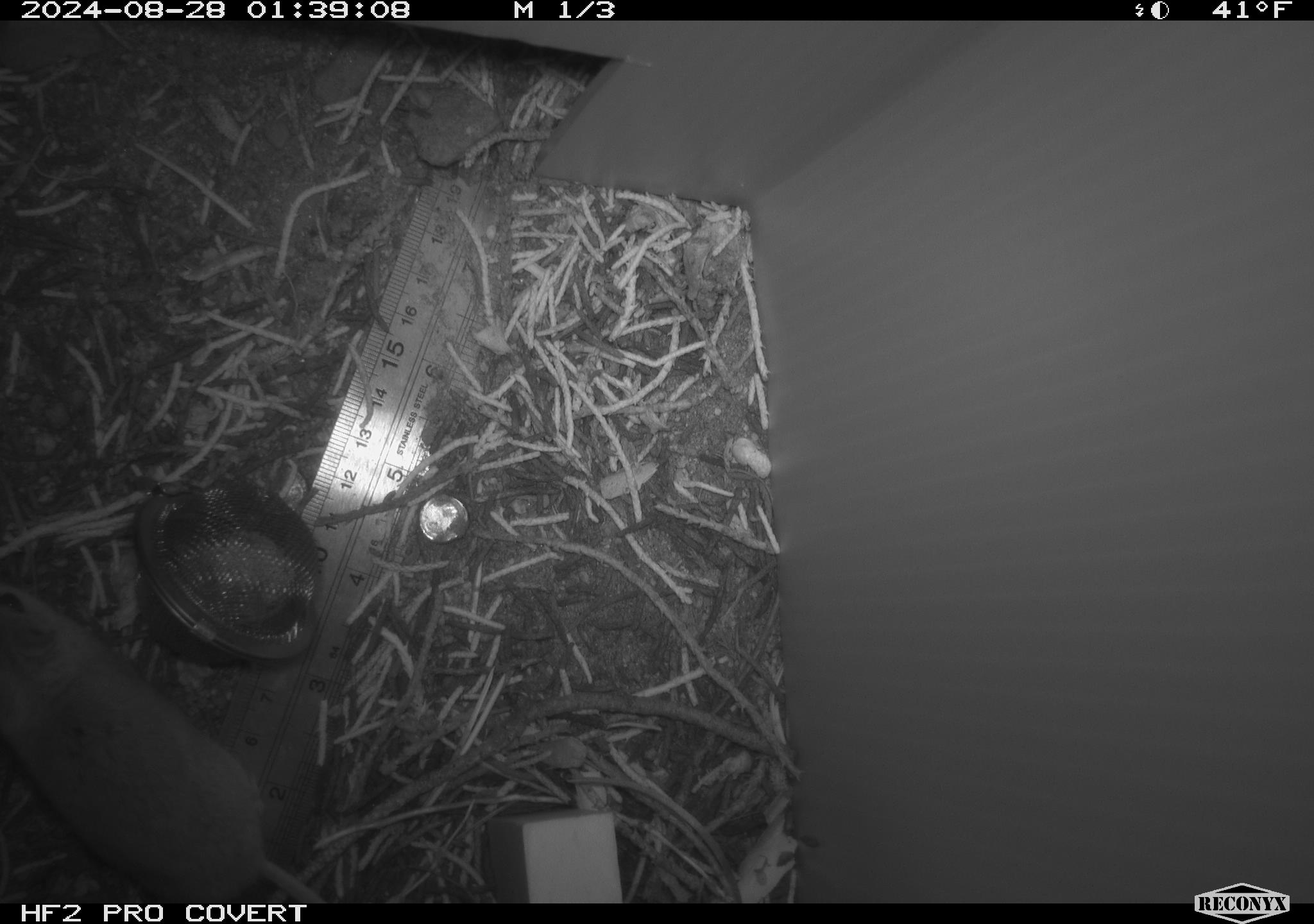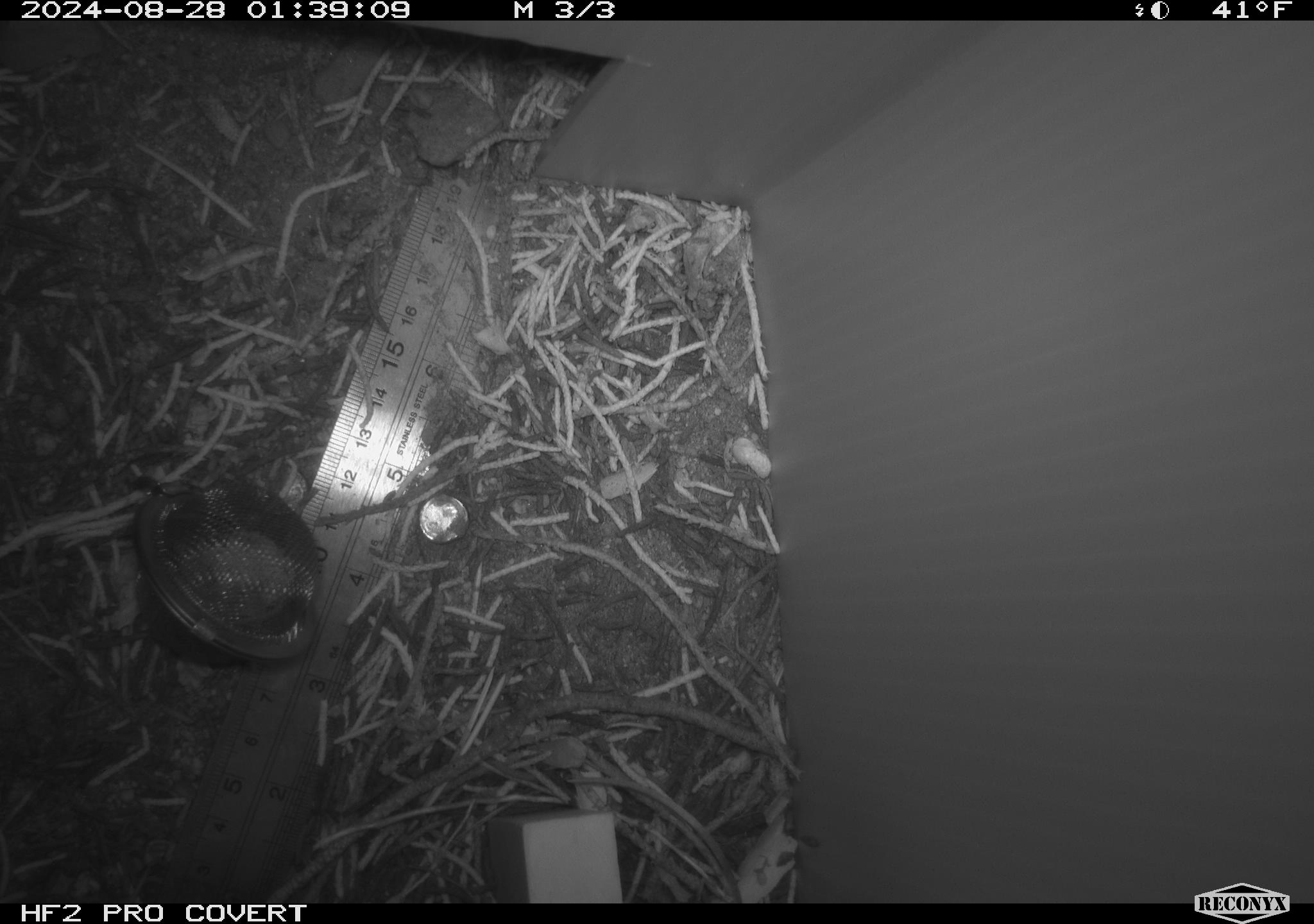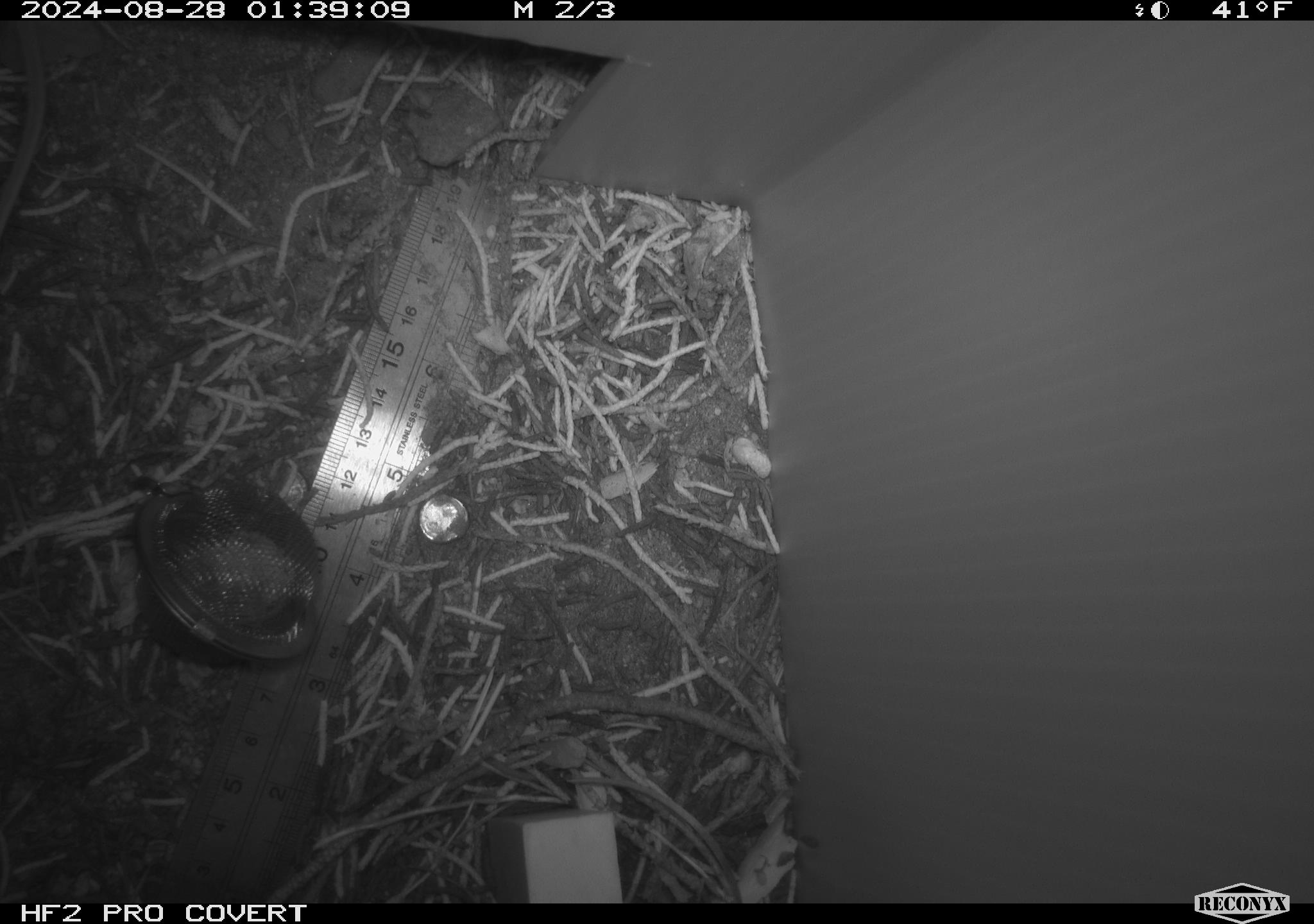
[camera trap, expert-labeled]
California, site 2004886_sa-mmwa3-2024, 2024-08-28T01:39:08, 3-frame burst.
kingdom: Animalia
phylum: Chordata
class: Mammalia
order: Rodentia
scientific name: Rodentia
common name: mouse species